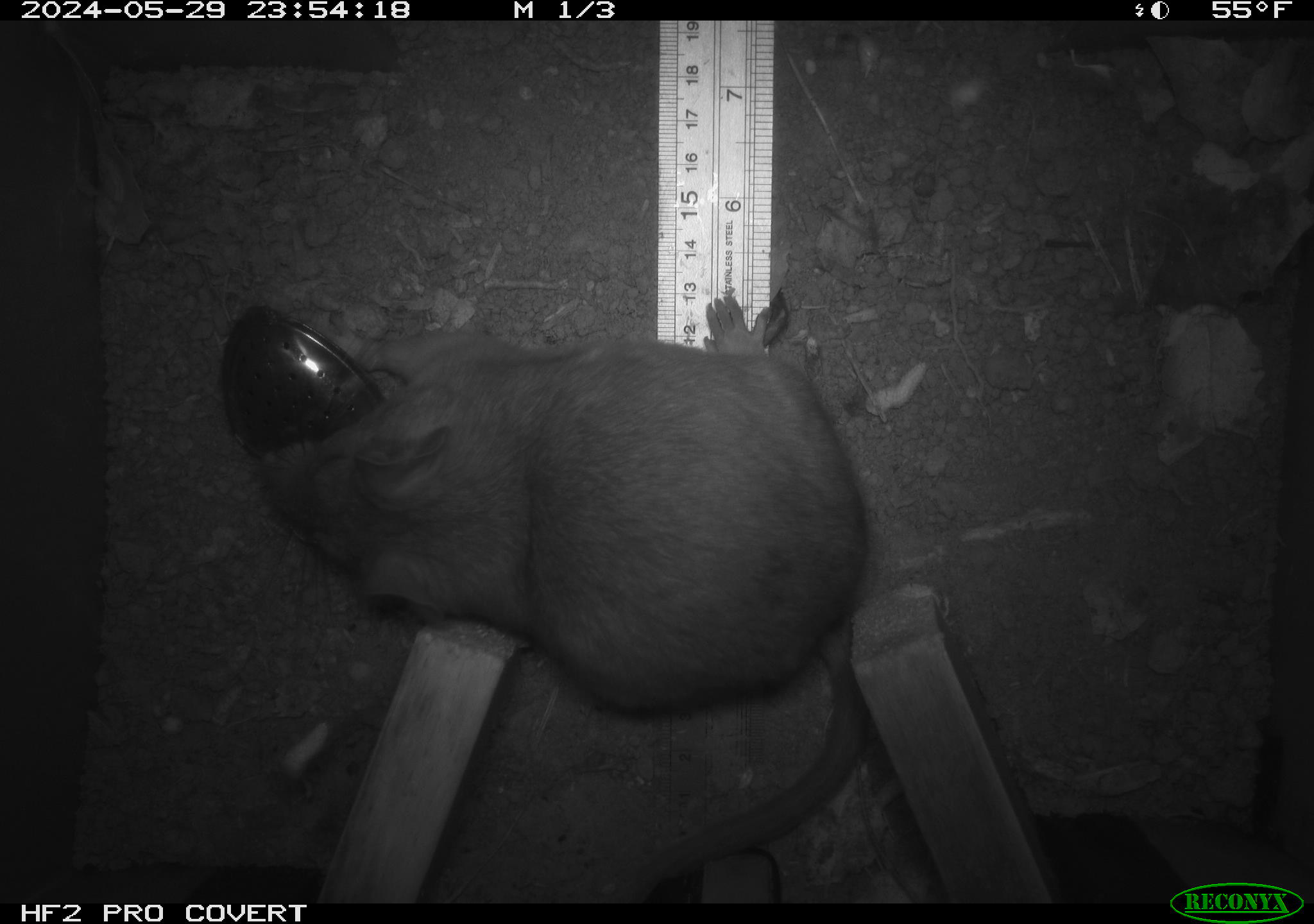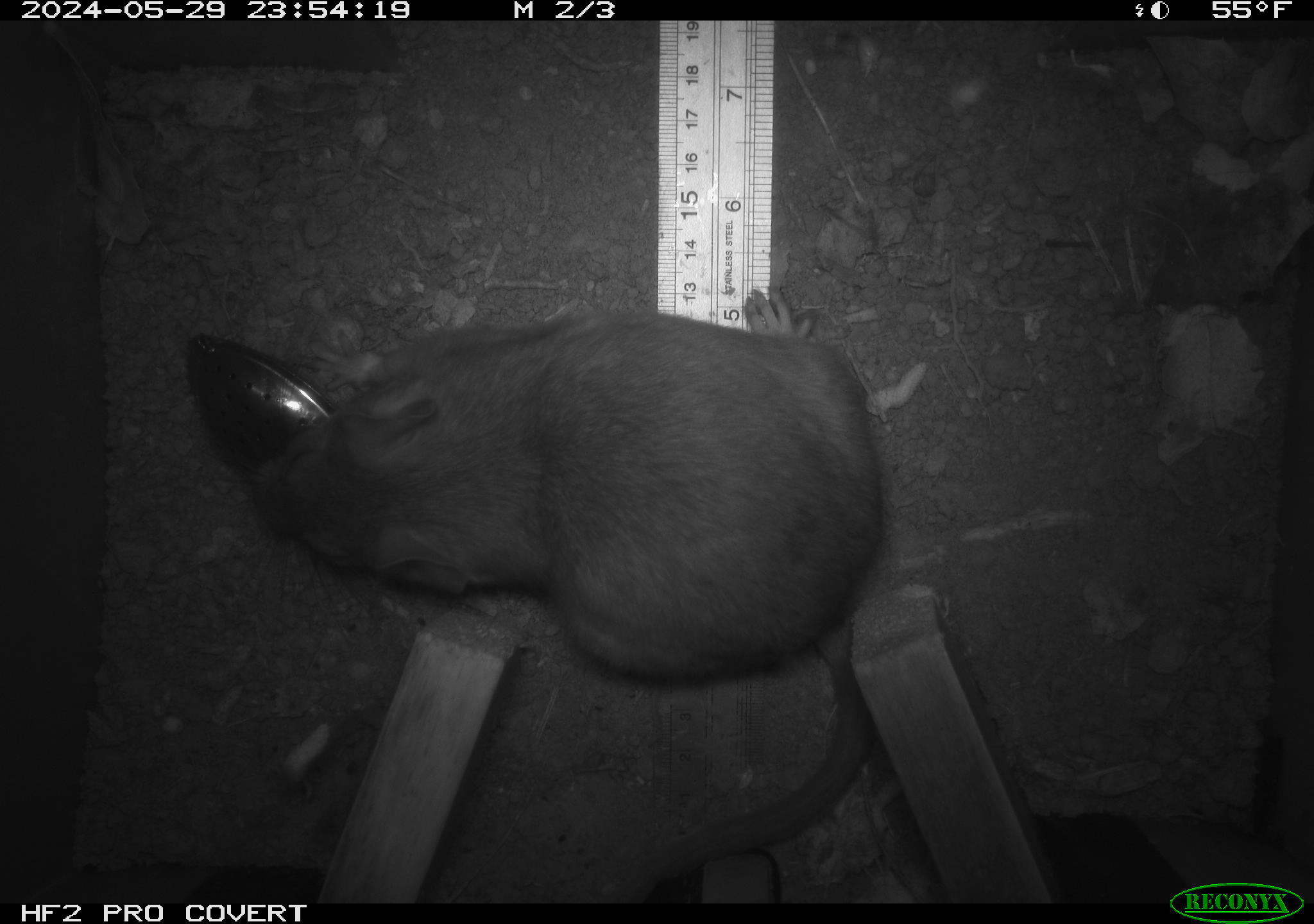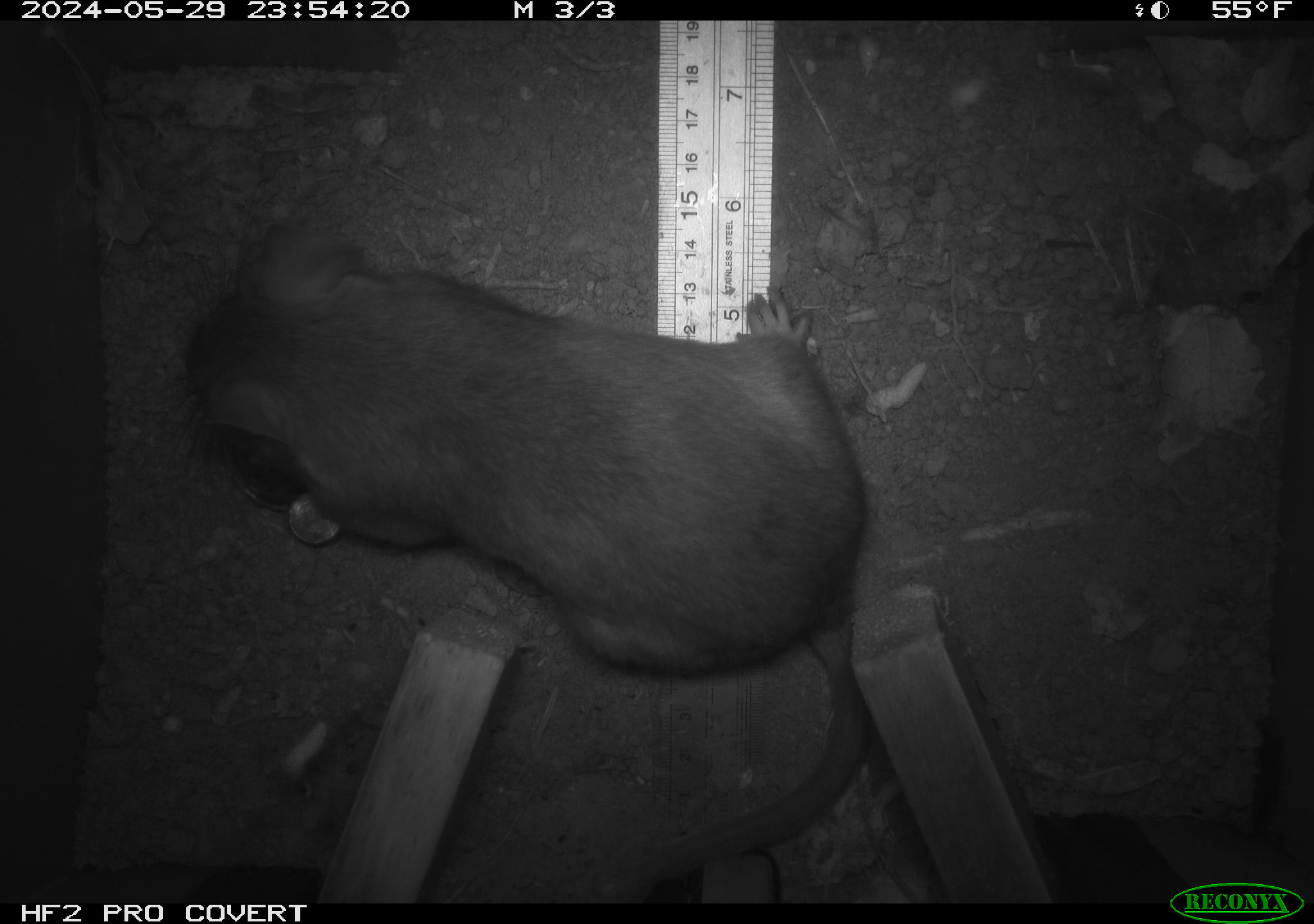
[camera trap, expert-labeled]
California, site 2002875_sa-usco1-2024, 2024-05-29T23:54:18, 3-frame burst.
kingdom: Animalia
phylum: Chordata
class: Mammalia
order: Rodentia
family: Cricetidae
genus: Neotoma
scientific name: Neotoma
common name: pack rat or woodrat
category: neotoma species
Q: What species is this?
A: Neotoma species (pack rat or woodrat) (Neotoma).